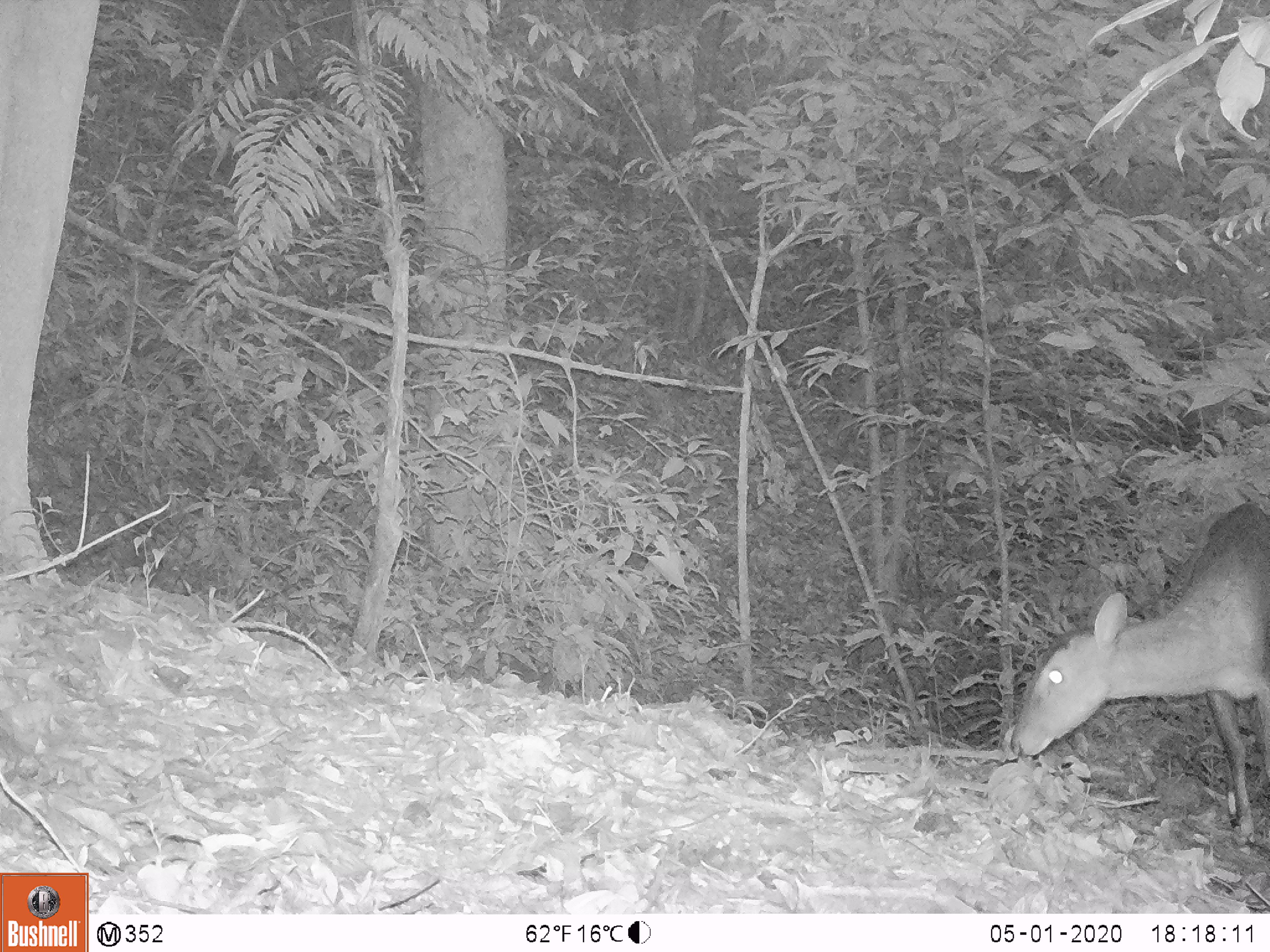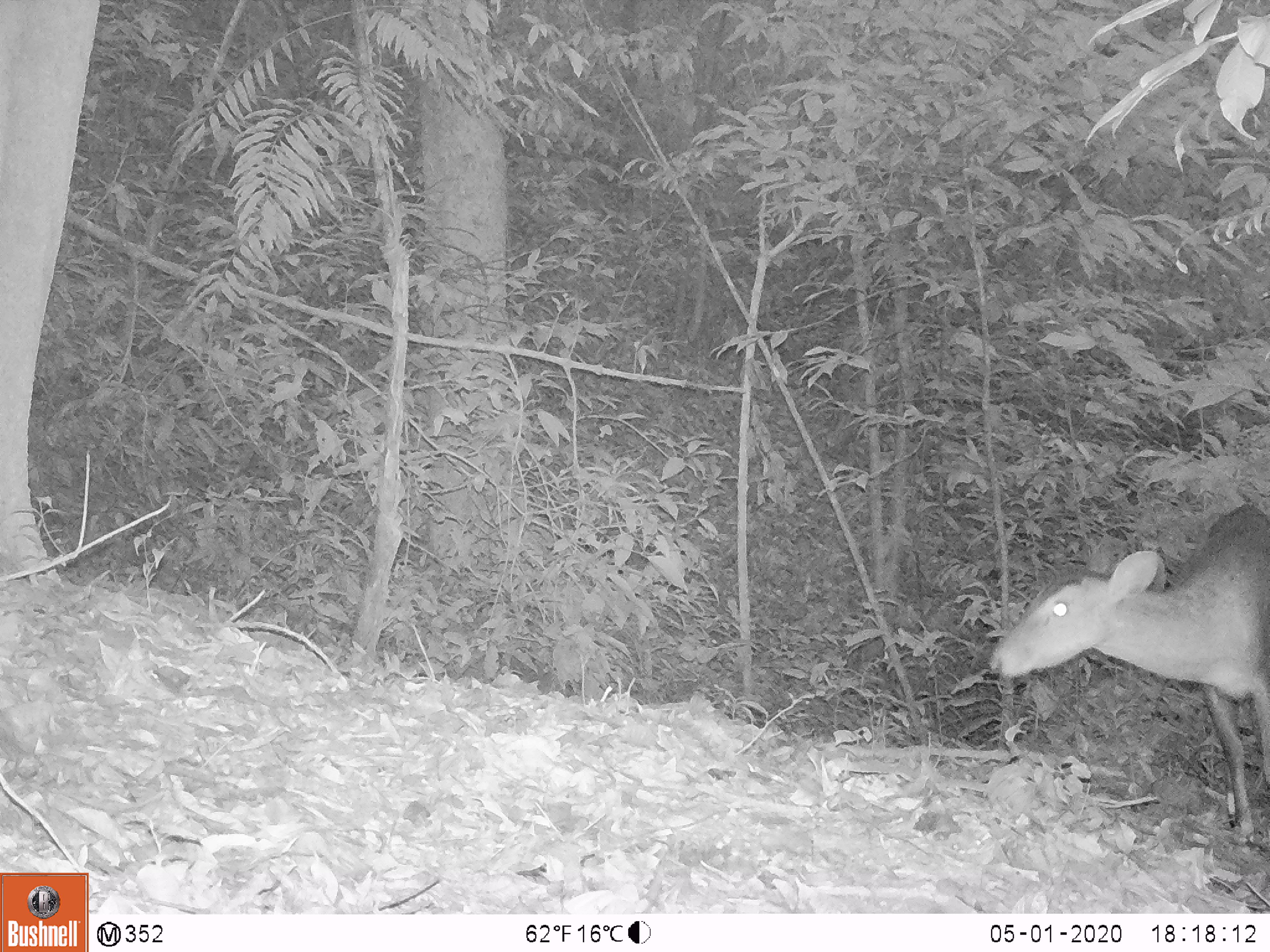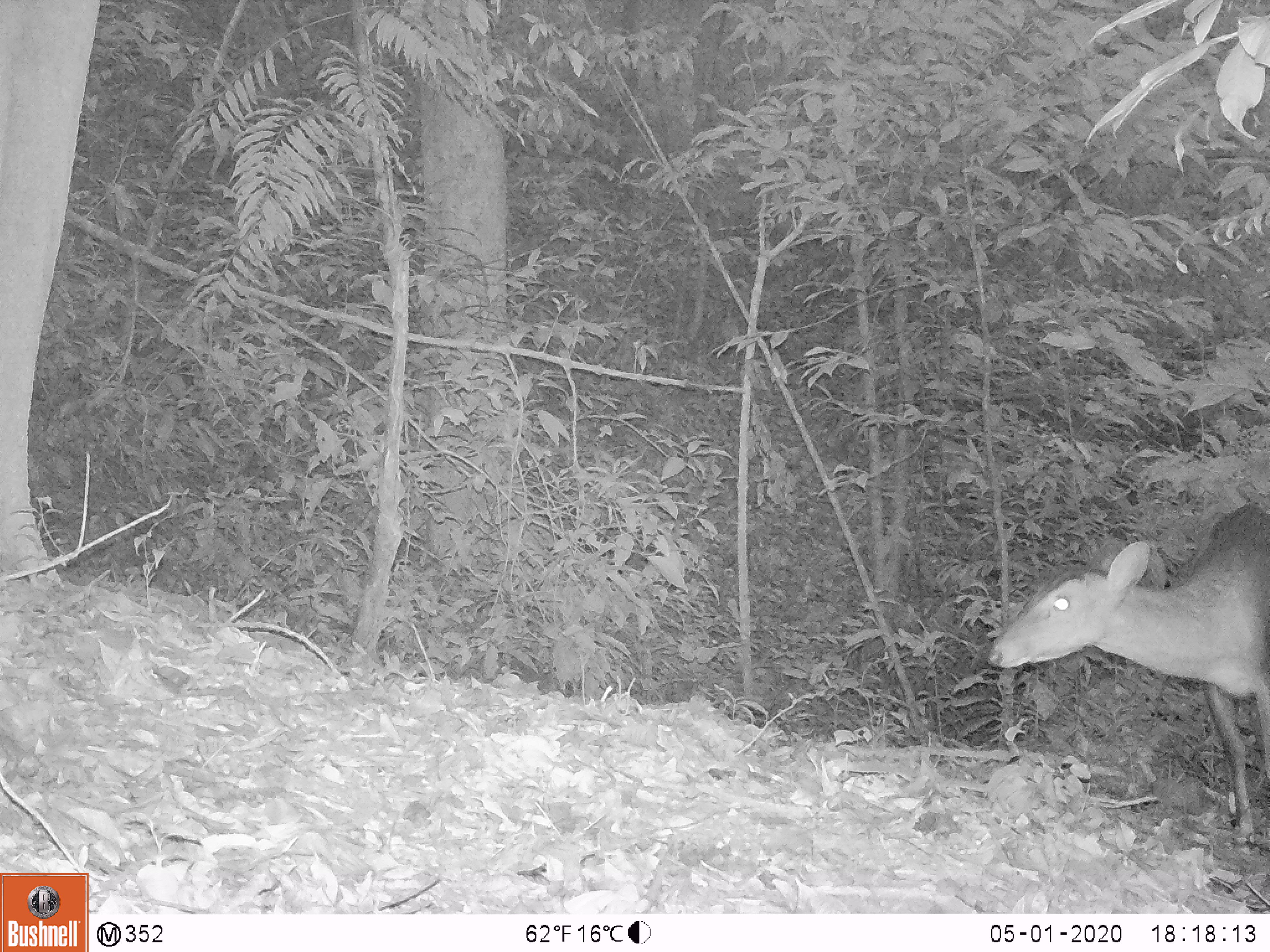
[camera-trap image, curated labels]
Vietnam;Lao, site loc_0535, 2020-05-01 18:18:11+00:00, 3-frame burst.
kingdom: Animalia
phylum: Chordata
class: Mammalia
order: Artiodactyla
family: Cervidae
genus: Muntiacus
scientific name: Muntiacus vuquangensis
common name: large-antlered muntjac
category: large antlered muntjac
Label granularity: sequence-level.